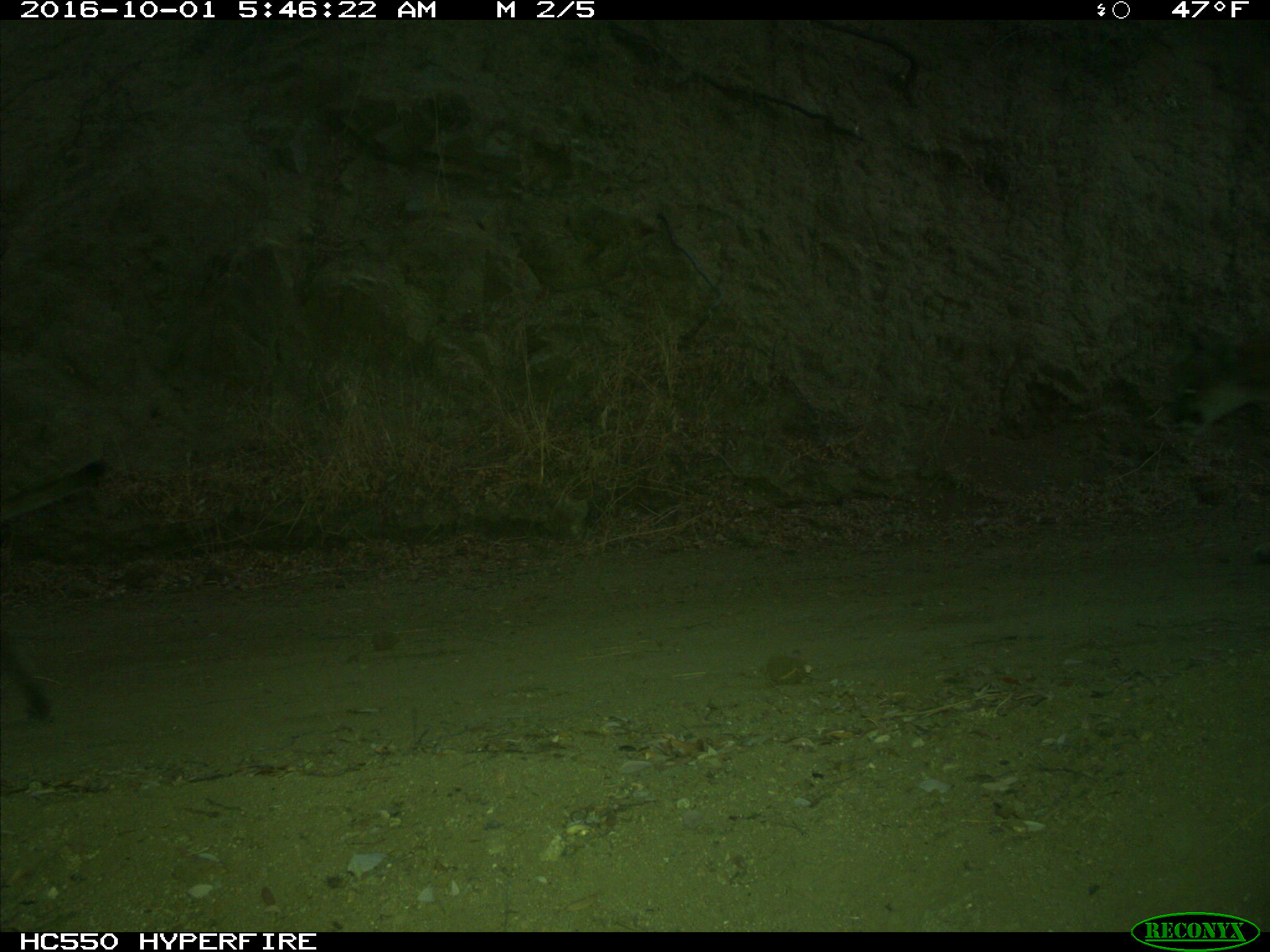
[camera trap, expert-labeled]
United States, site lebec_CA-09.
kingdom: Animalia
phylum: Chordata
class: Mammalia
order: Carnivora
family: Felidae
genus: Puma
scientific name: Puma concolor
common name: mountain lion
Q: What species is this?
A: Puma concolor (mountain lion).